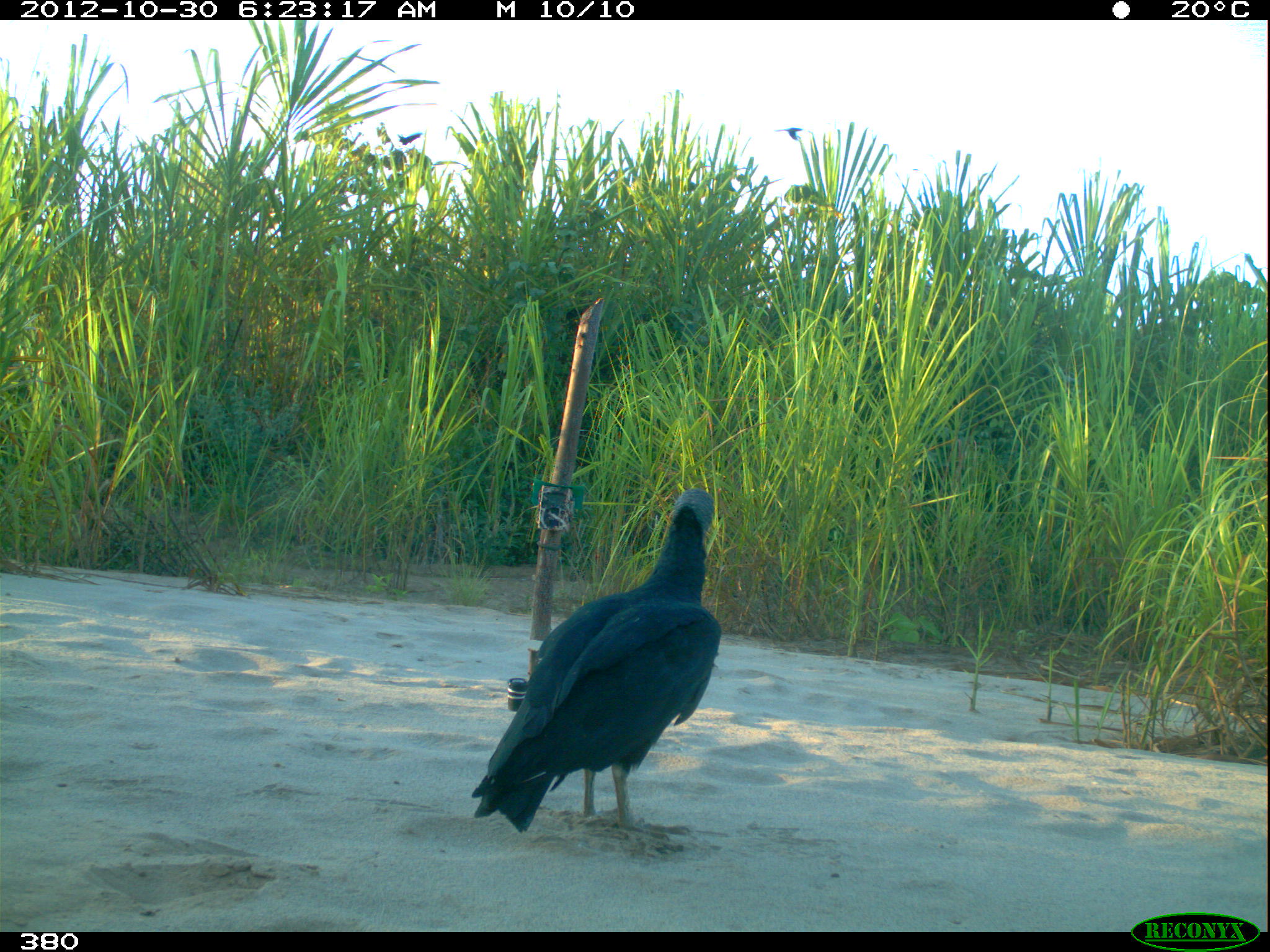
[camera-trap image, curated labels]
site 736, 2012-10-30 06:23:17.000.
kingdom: Animalia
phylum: Chordata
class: Aves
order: Cathartiformes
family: Cathartidae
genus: Coragyps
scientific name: Coragyps atratus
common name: black vulture